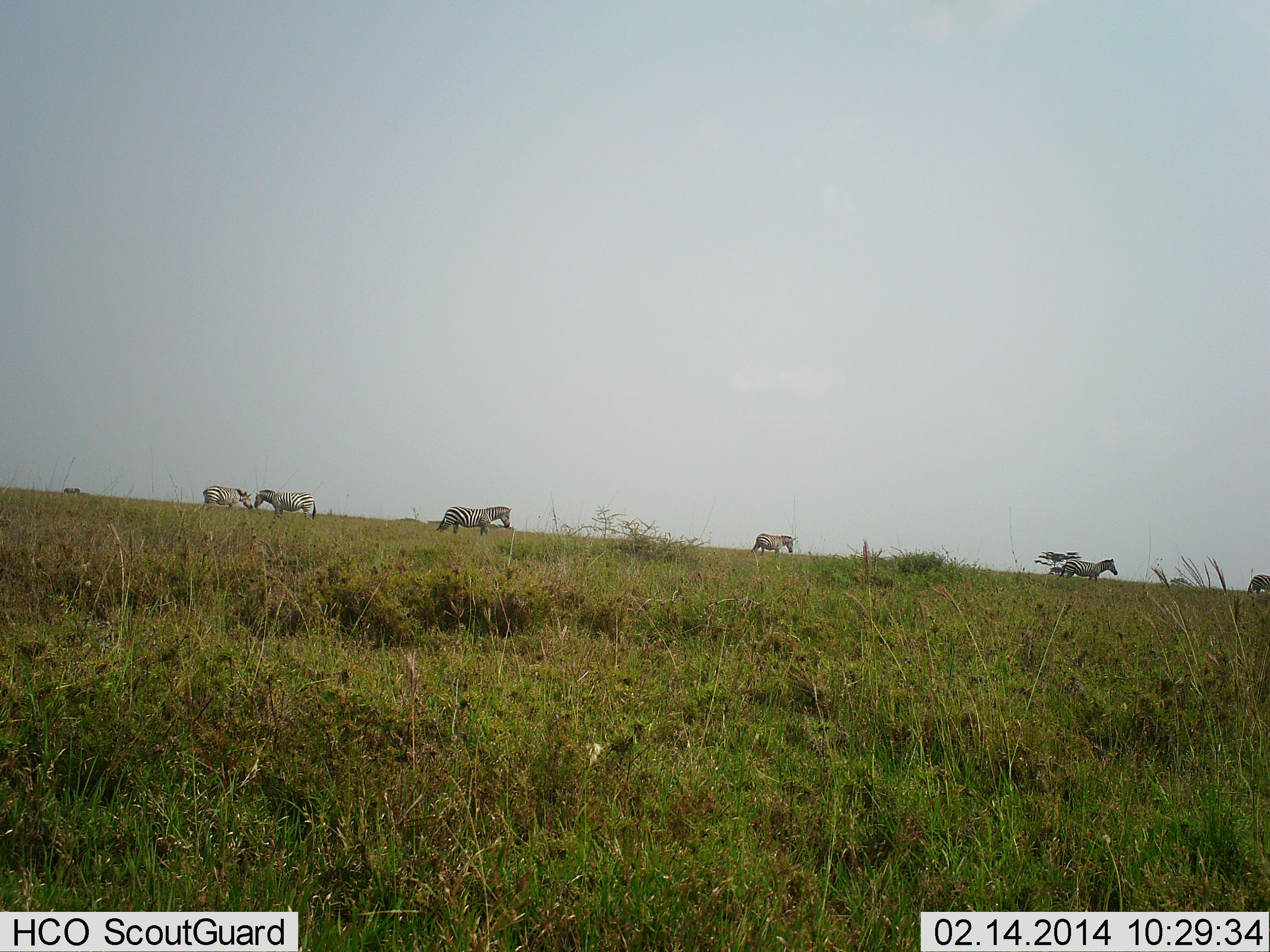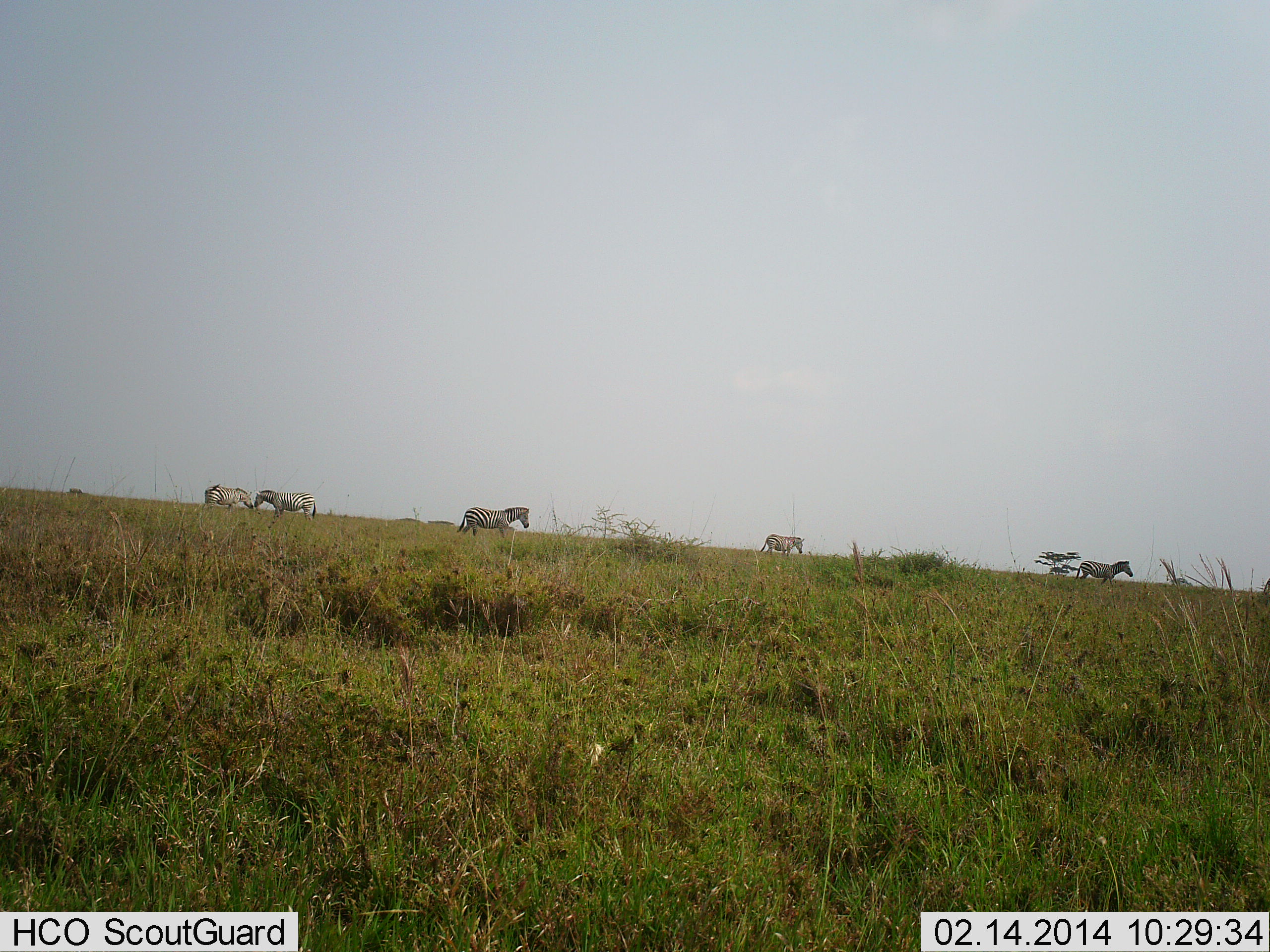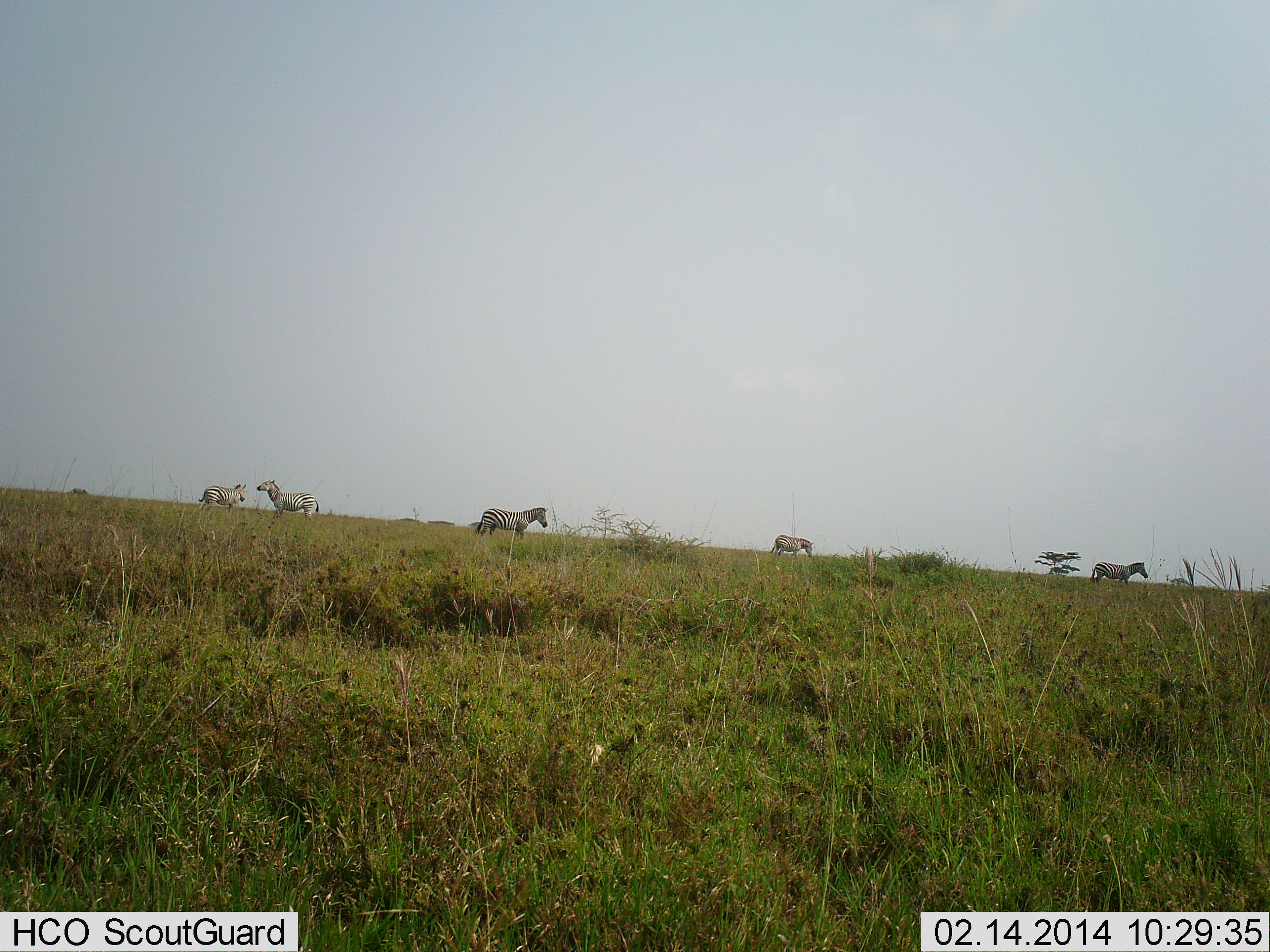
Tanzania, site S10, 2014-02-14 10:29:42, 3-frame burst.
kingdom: Animalia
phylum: Chordata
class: Mammalia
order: Perissodactyla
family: Equidae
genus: Equus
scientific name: Equus quagga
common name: plains zebra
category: zebra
Zebra (plains zebra) (Equus quagga), count 6. Behavior (volunteer vote fractions): standing 30%, resting 0%, moving 90%, interacting 20%. Young present (vote fraction): 0%. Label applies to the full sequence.